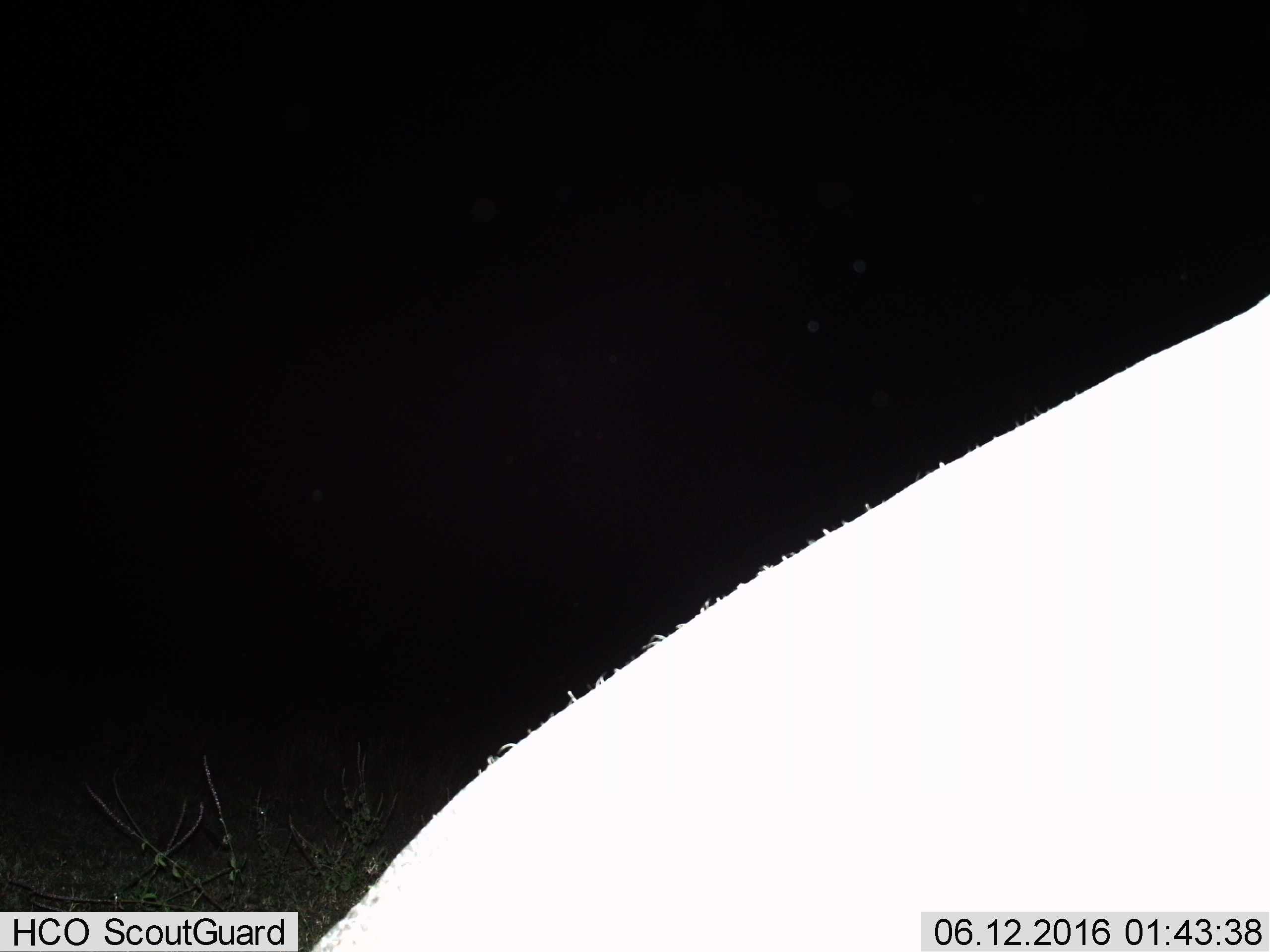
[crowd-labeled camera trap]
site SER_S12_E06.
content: unidentified animal